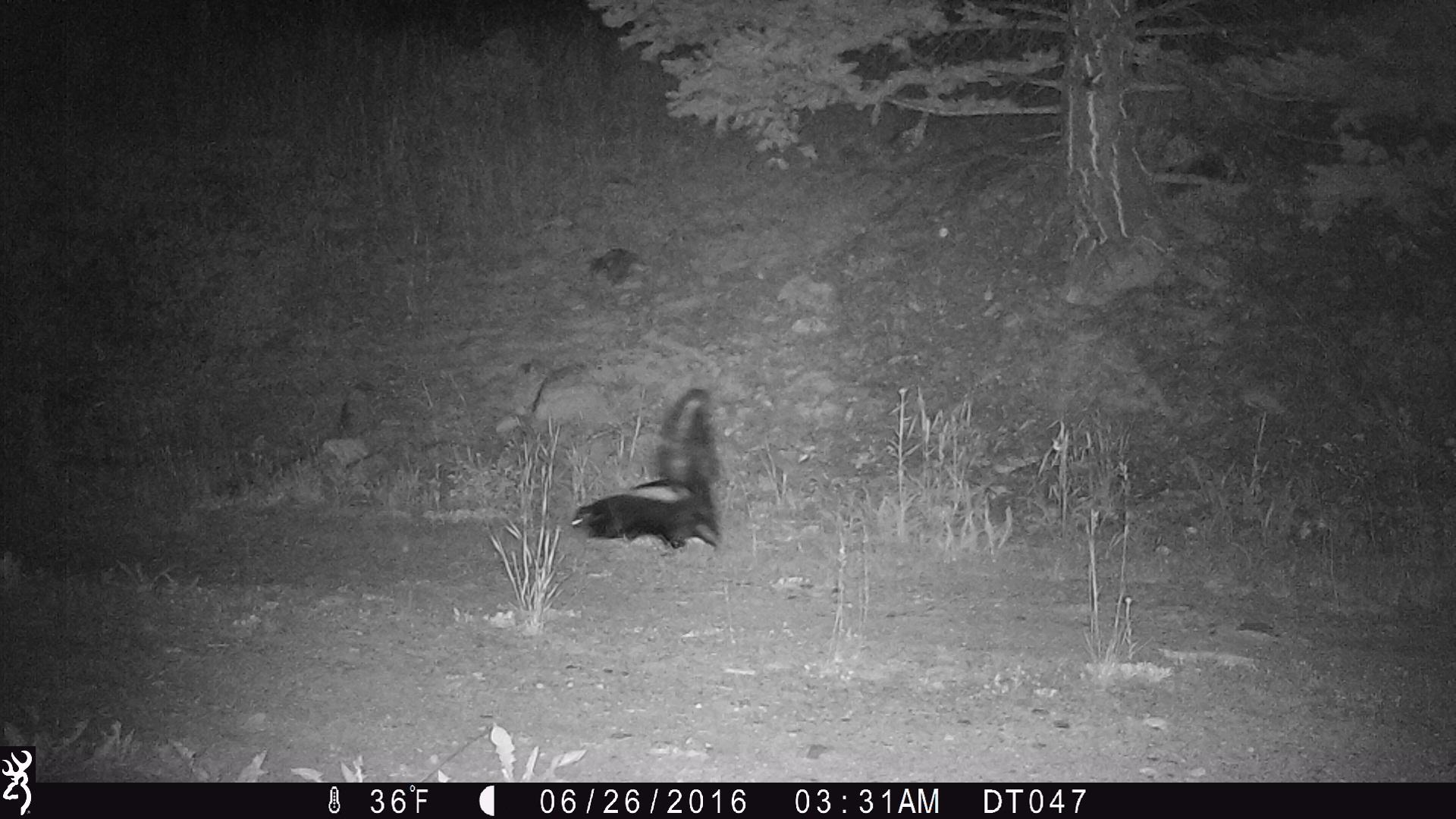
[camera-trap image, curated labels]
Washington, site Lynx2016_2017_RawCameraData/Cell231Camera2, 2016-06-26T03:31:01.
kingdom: Animalia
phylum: Chordata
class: Mammalia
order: Carnivora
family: Mephitidae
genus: Mephitis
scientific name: Mephitis mephitis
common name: striped skunk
Mephitis mephitis (striped skunk). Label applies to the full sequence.